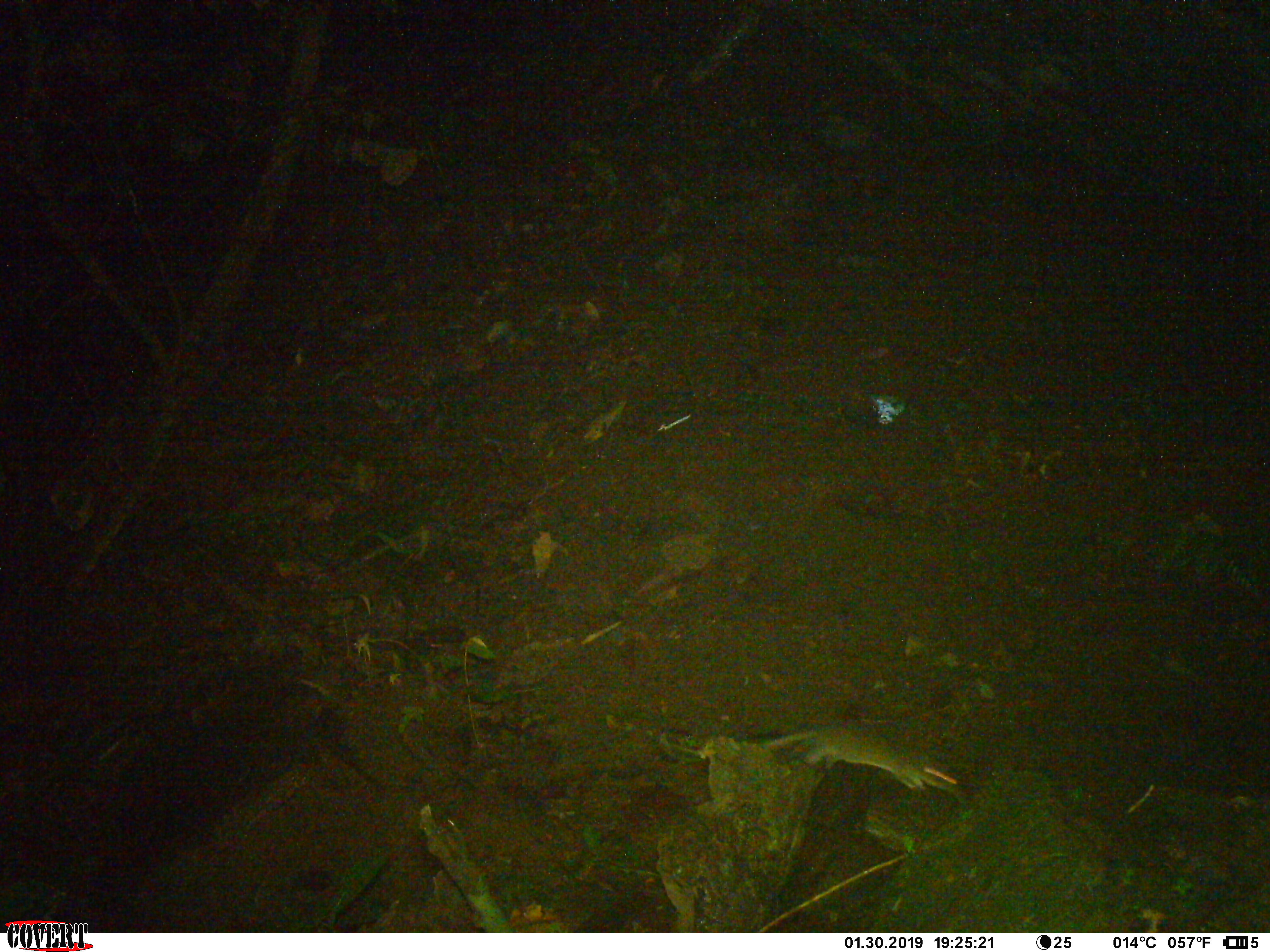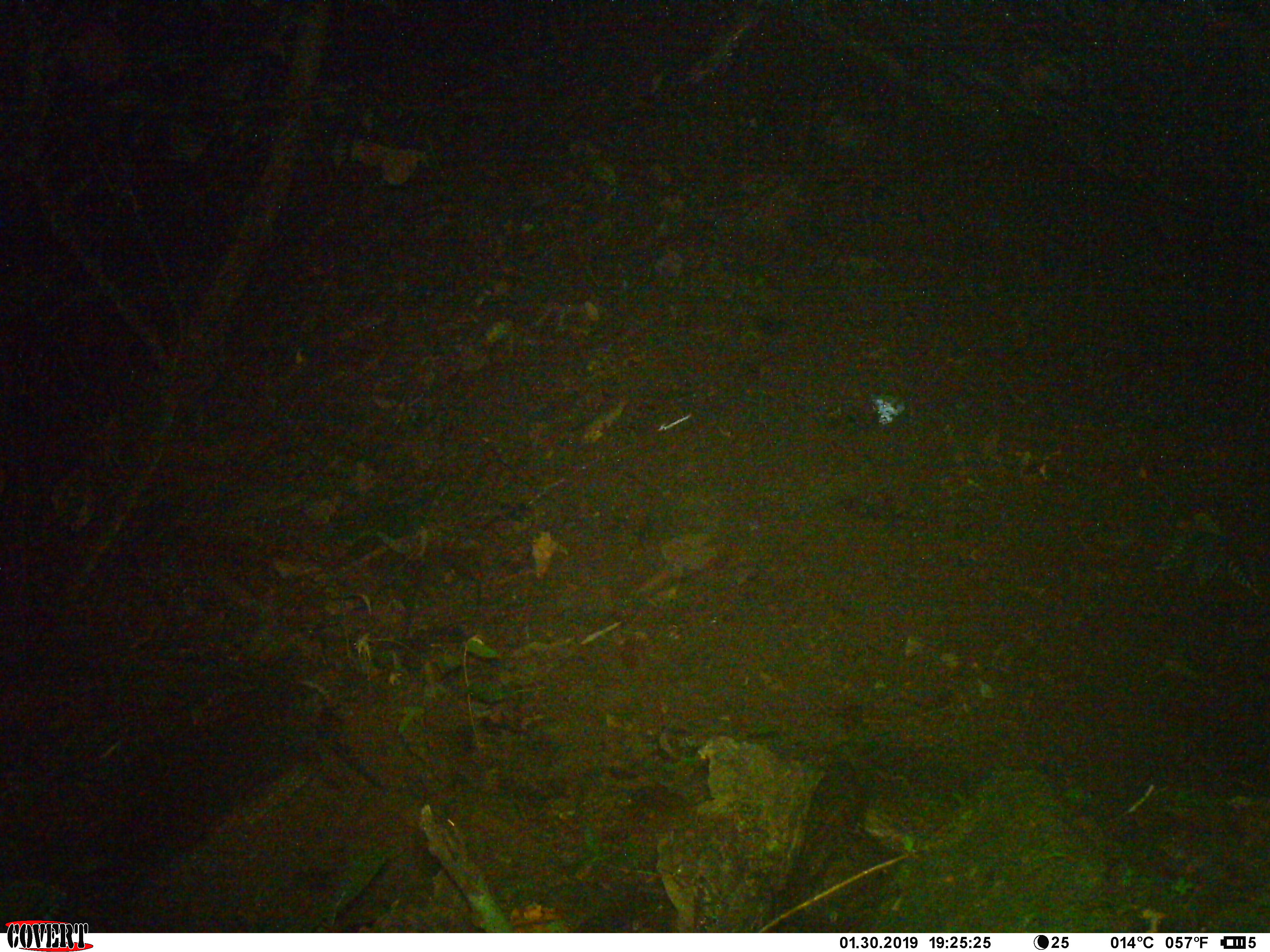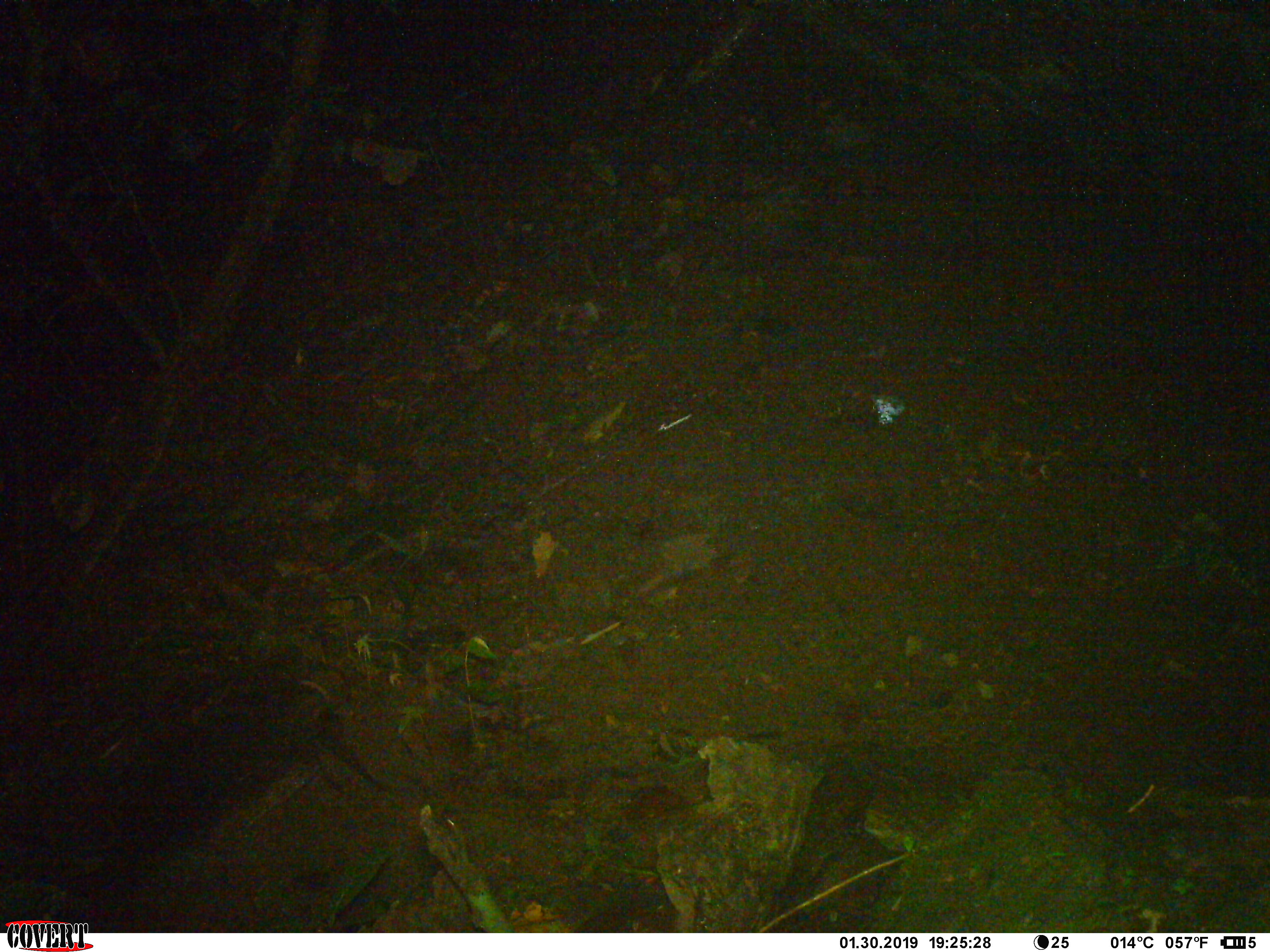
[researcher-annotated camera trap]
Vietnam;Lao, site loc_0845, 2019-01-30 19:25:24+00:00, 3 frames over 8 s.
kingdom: Animalia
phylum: Chordata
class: Mammalia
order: Rodentia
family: Muridae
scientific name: Muridae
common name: old-world mice and rats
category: unidentified murid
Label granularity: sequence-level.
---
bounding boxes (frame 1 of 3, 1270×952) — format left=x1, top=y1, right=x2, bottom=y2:
unidentified murid: left=668, top=725, right=959, bottom=792